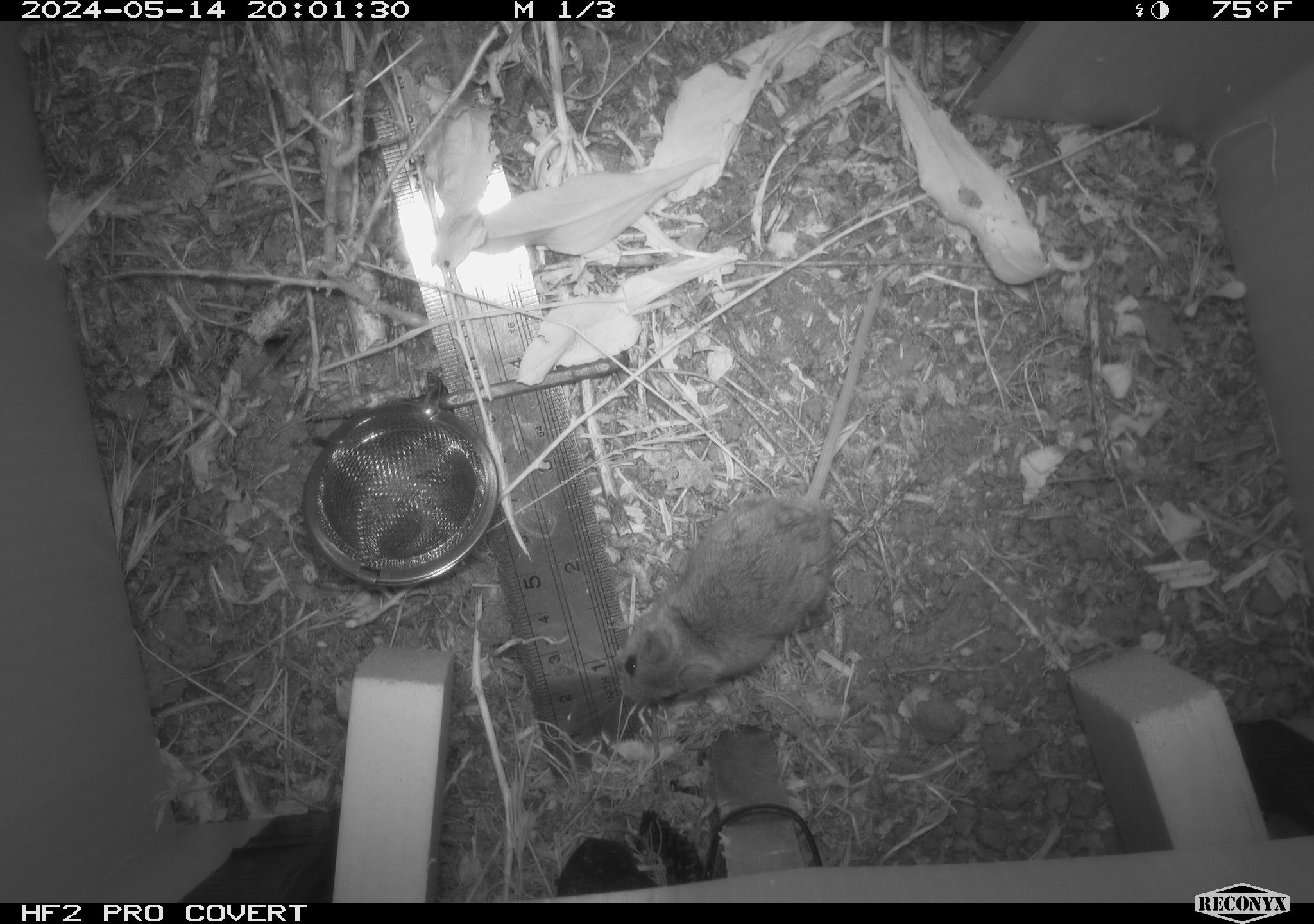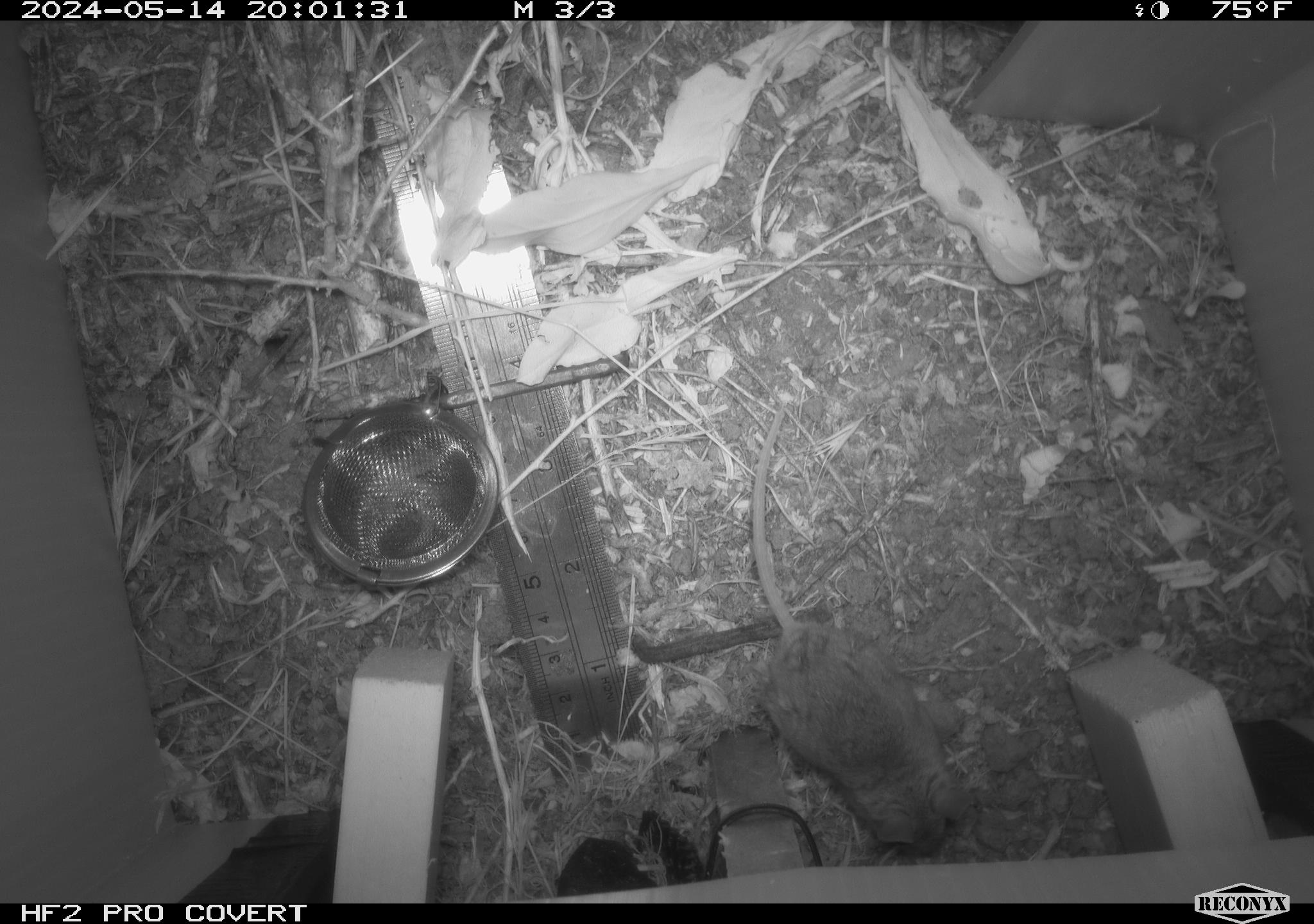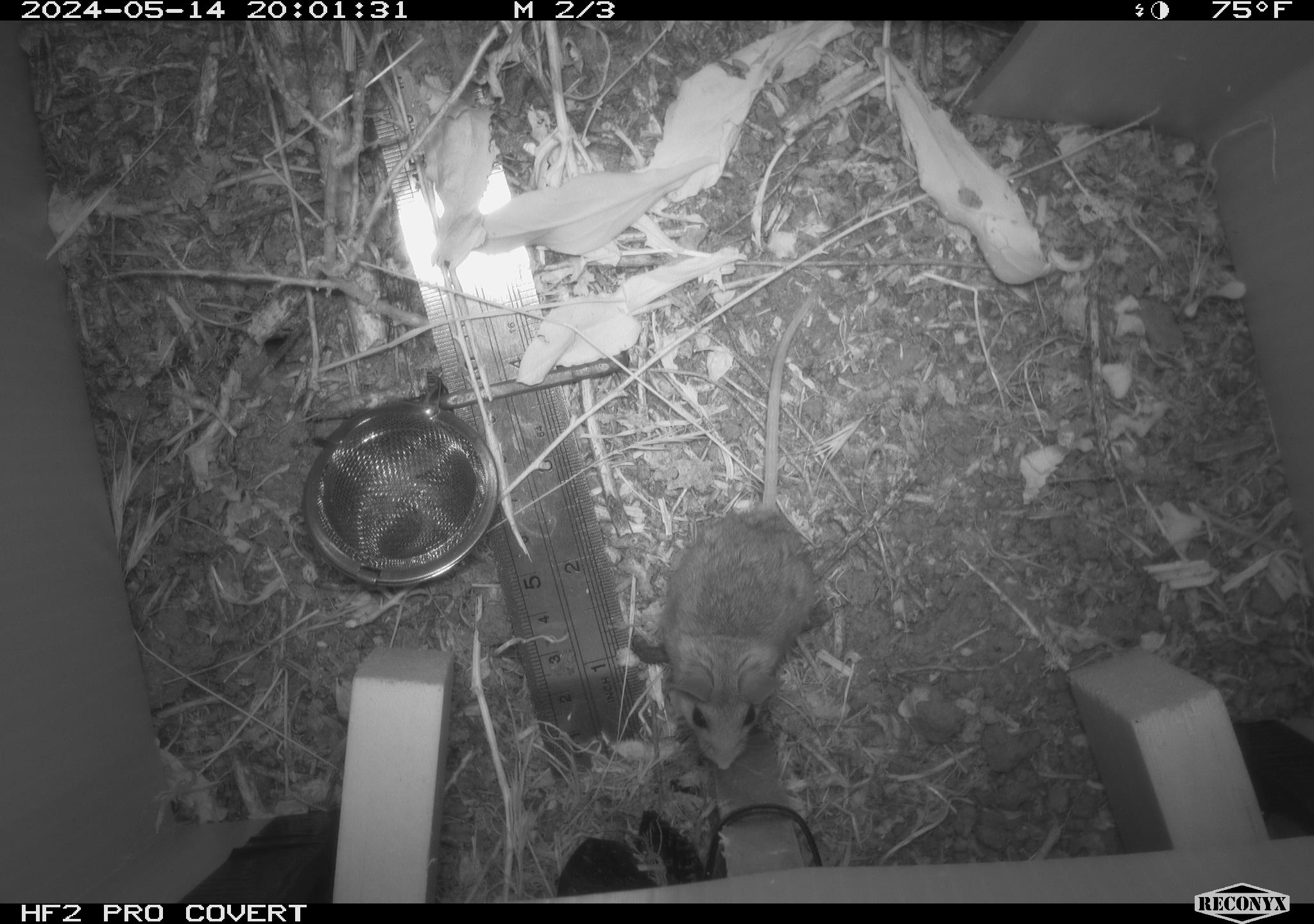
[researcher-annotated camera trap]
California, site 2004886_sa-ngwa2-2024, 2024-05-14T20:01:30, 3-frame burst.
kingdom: Animalia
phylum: Chordata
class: Mammalia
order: Rodentia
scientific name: Rodentia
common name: mouse species